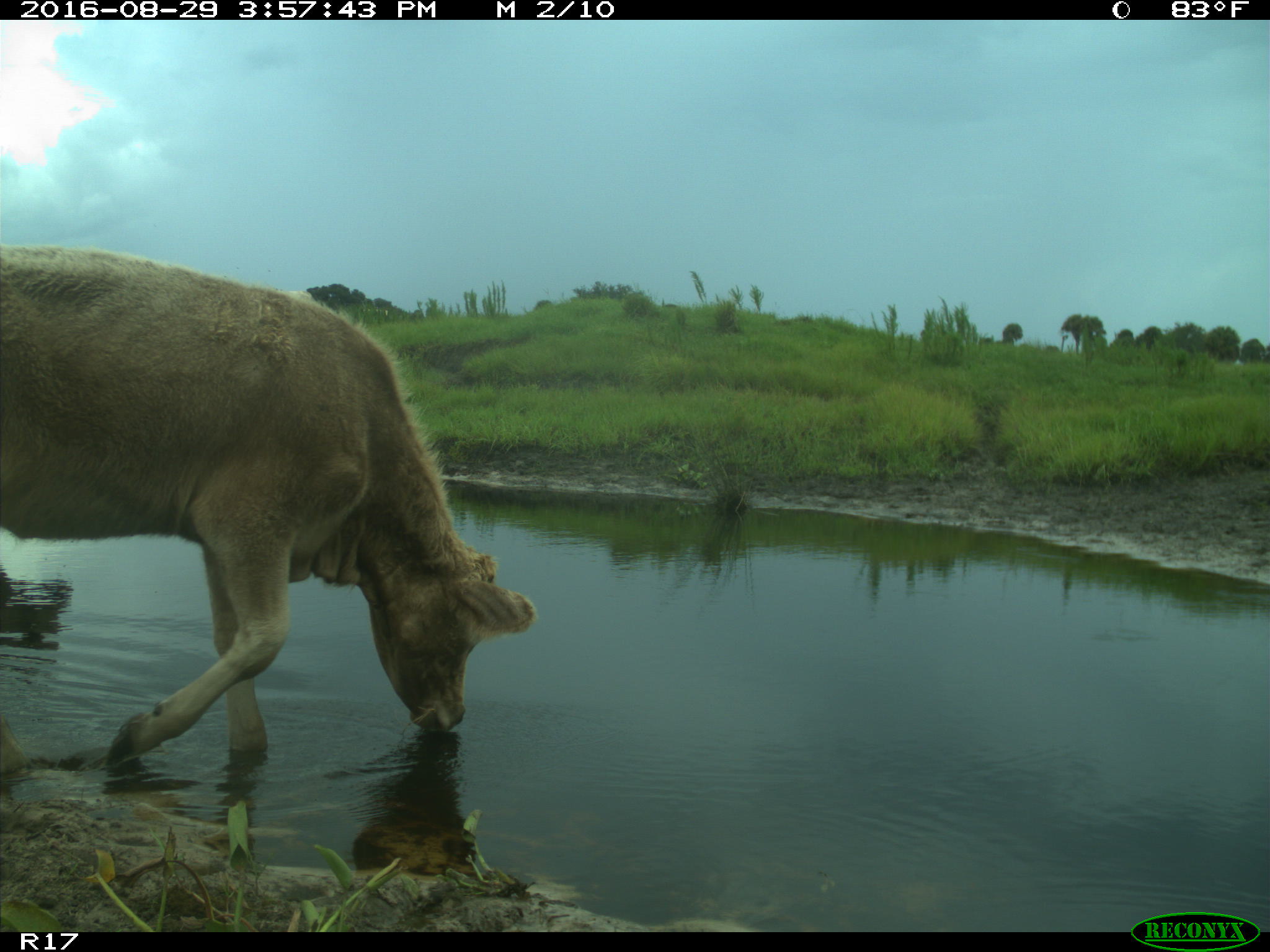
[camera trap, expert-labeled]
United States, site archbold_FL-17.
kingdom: Animalia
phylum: Chordata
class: Mammalia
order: Artiodactyla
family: Bovidae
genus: Bos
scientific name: Bos taurus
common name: domestic cow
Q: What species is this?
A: Bos taurus (domestic cow).